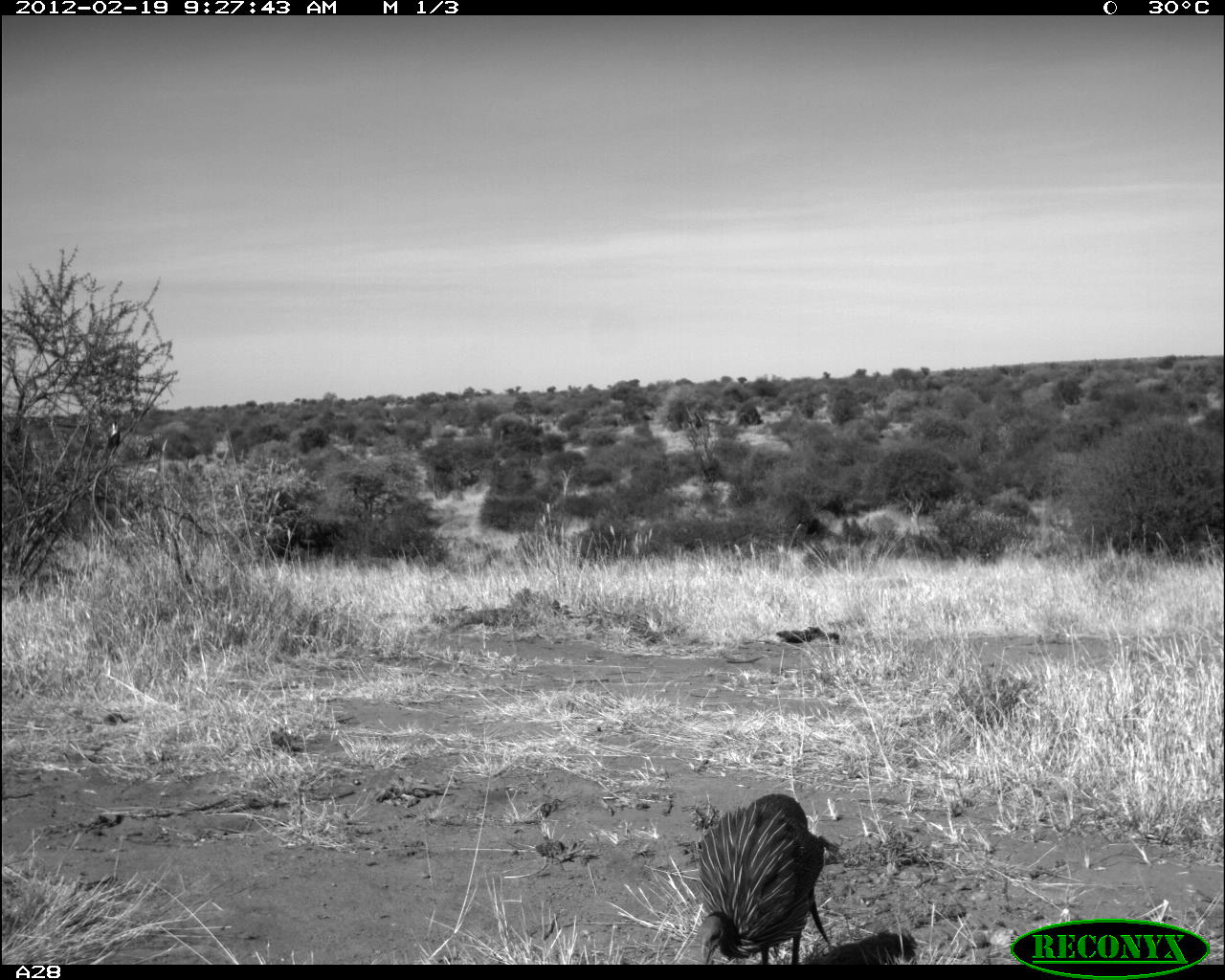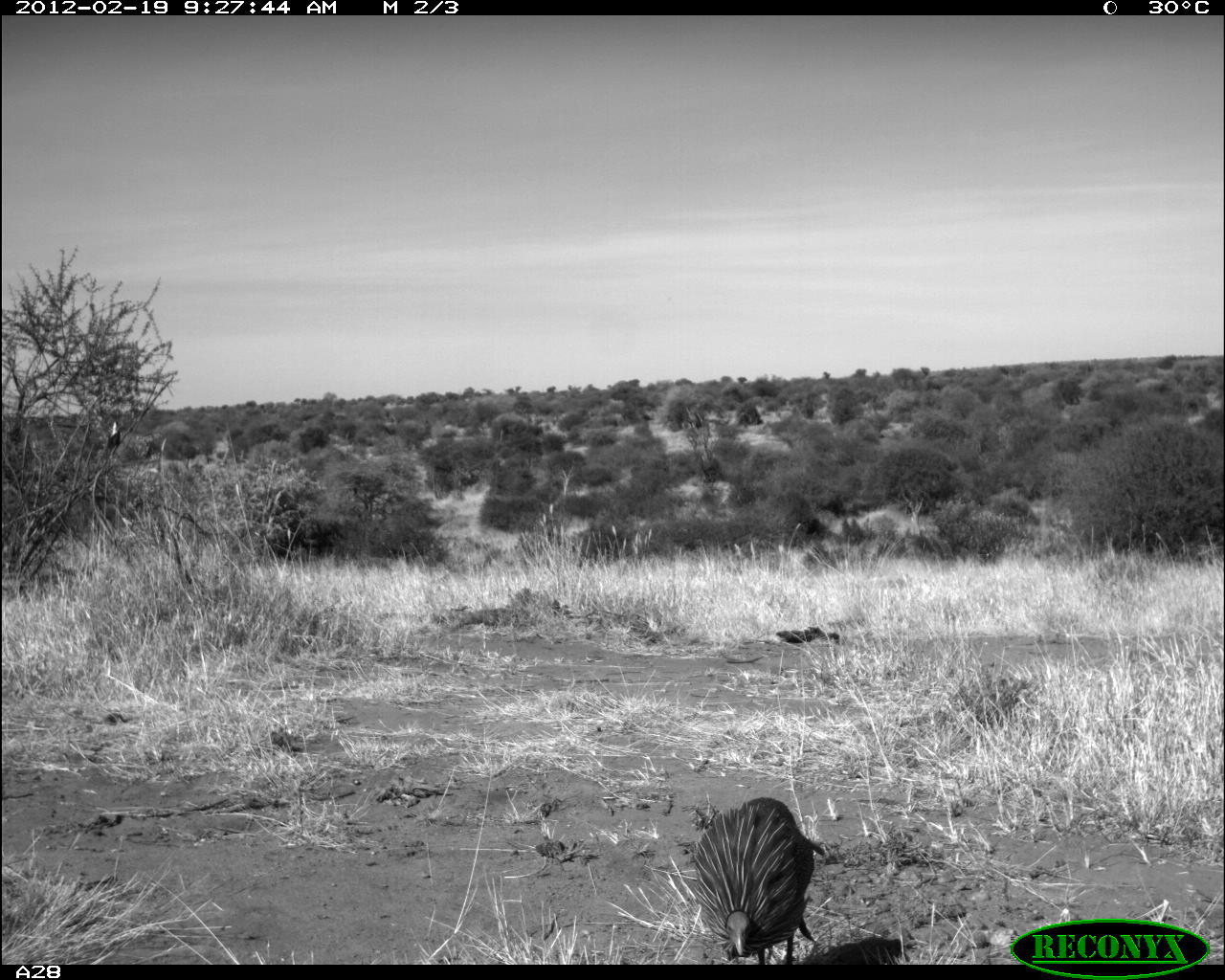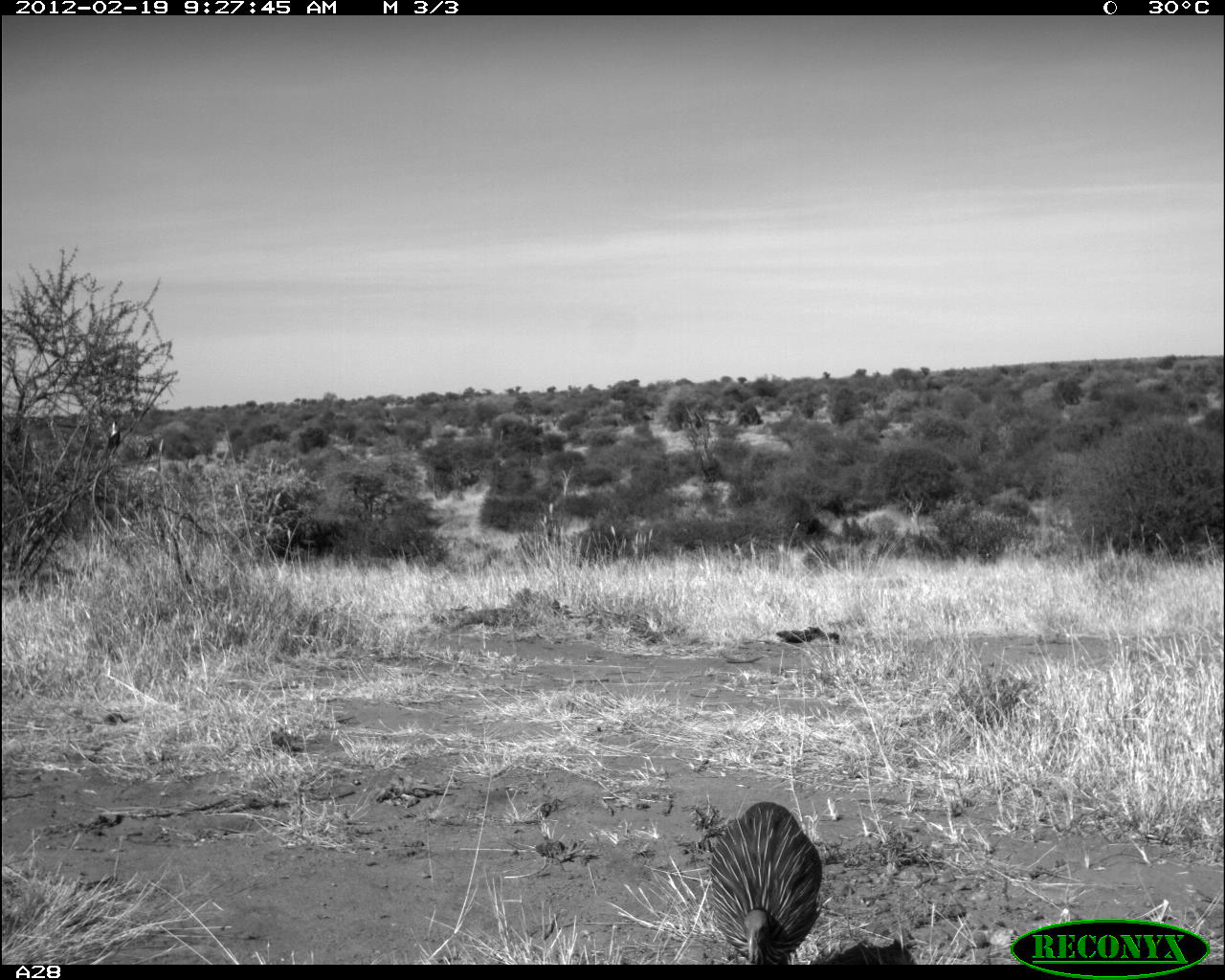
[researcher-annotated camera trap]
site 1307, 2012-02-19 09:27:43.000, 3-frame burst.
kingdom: Animalia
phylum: Chordata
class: Aves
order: Galliformes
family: Numididae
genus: Acryllium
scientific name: Acryllium vulturinum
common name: vulturine guineafowl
Acryllium vulturinum (vulturine guineafowl), count 1.